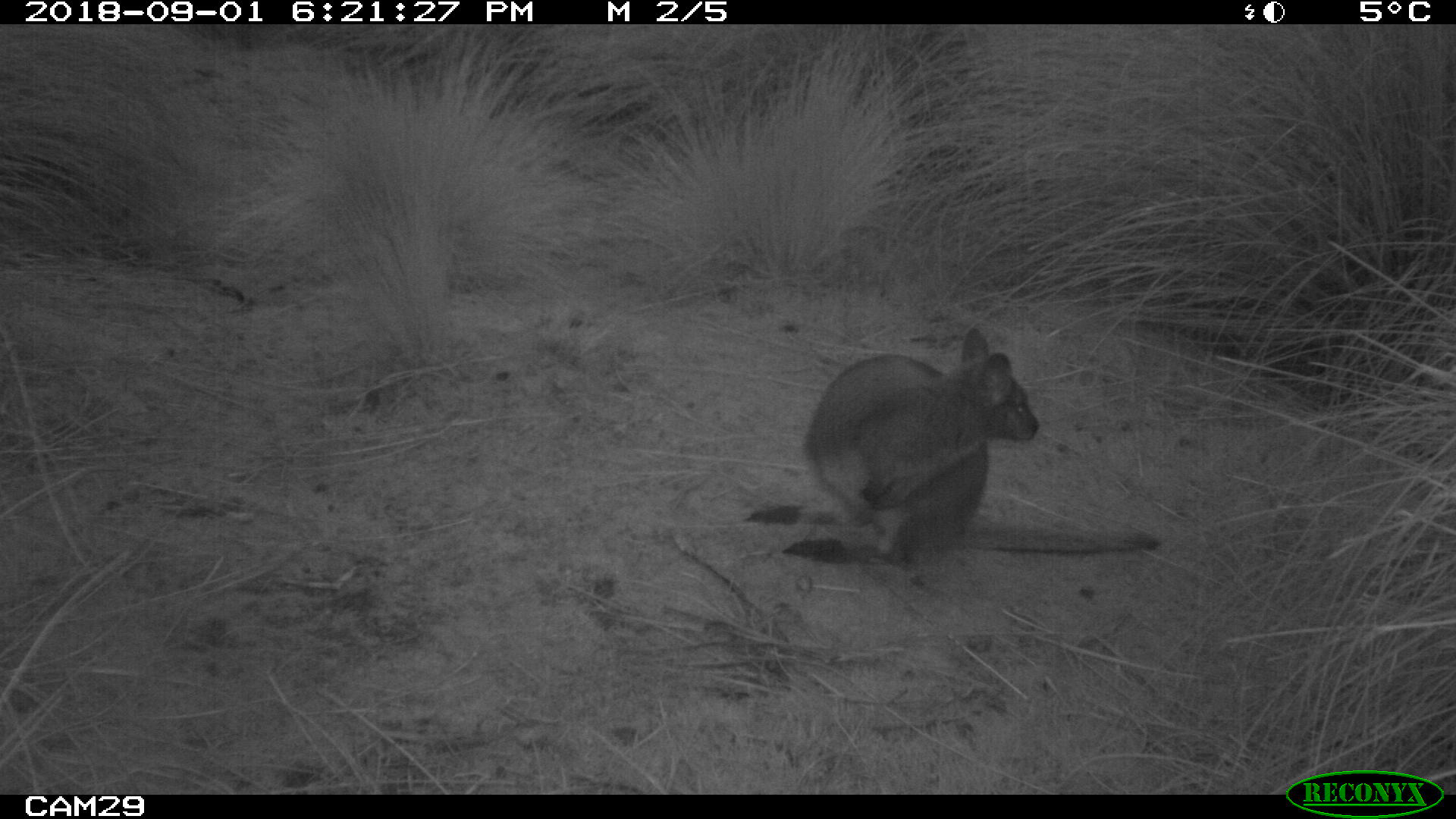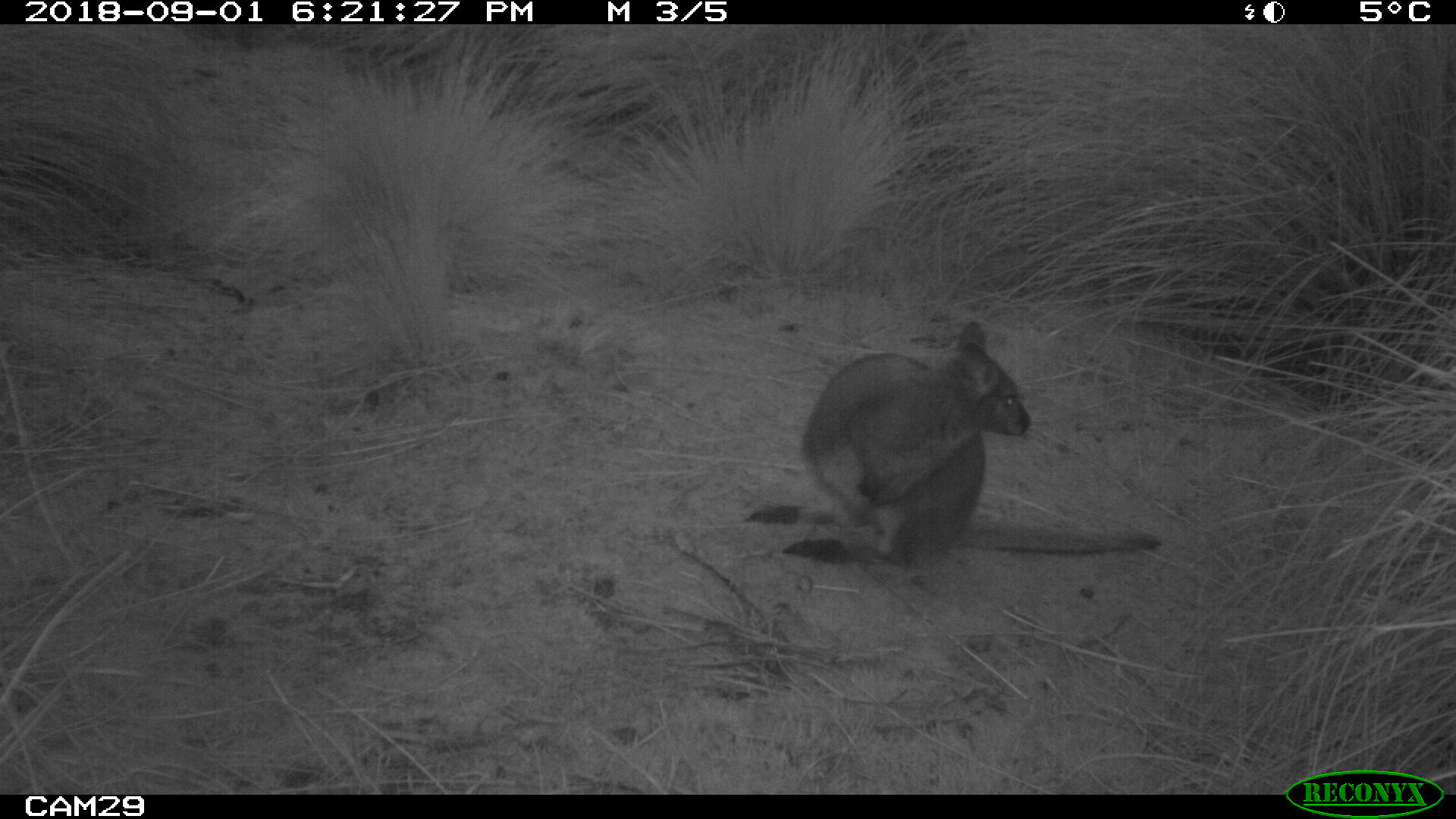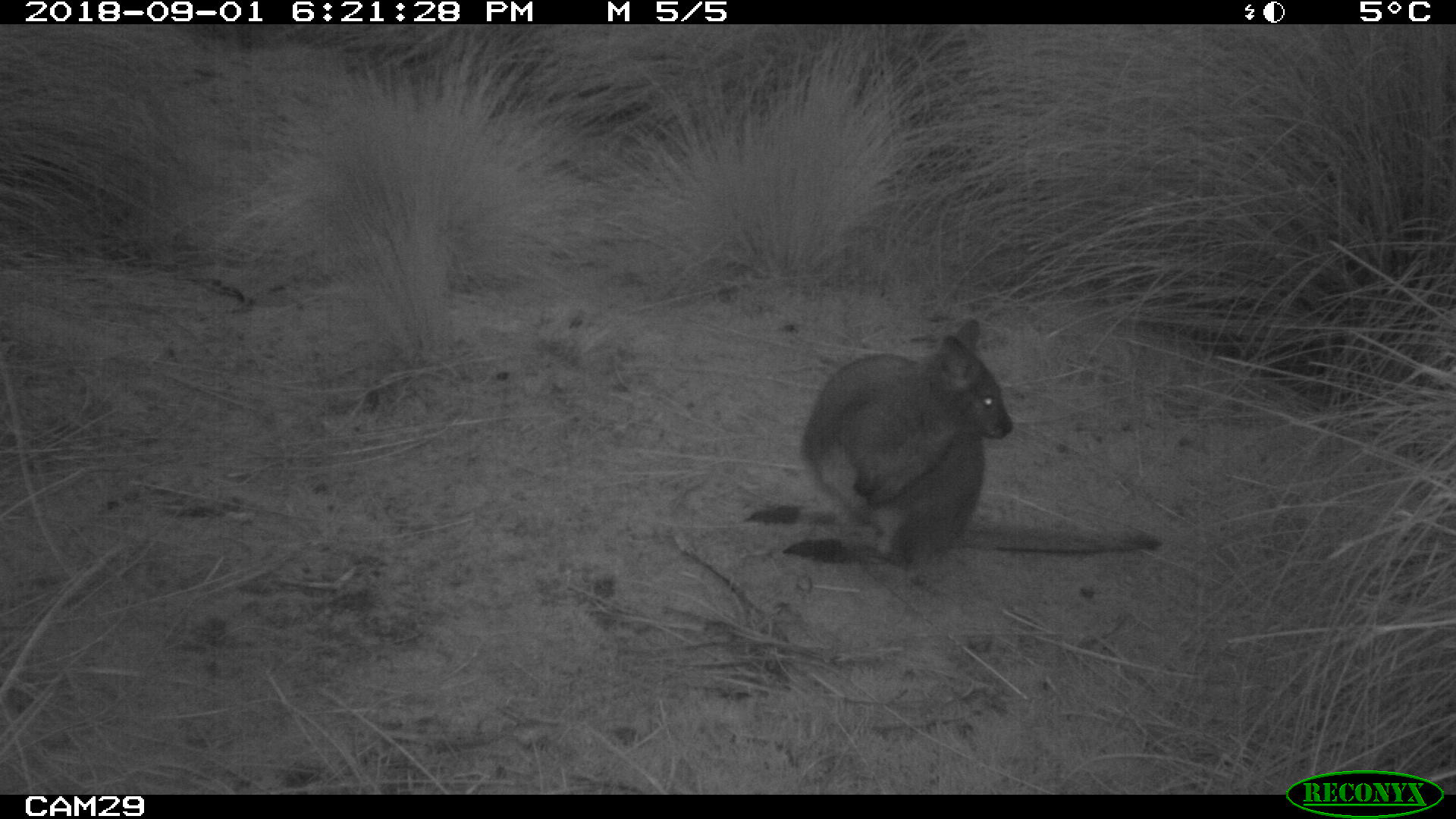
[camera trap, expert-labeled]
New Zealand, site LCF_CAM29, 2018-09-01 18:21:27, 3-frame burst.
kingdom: Animalia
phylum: Chordata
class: Mammalia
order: Diprotodontia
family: Macropodidae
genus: Notamacropus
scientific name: Notamacropus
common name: wallaby